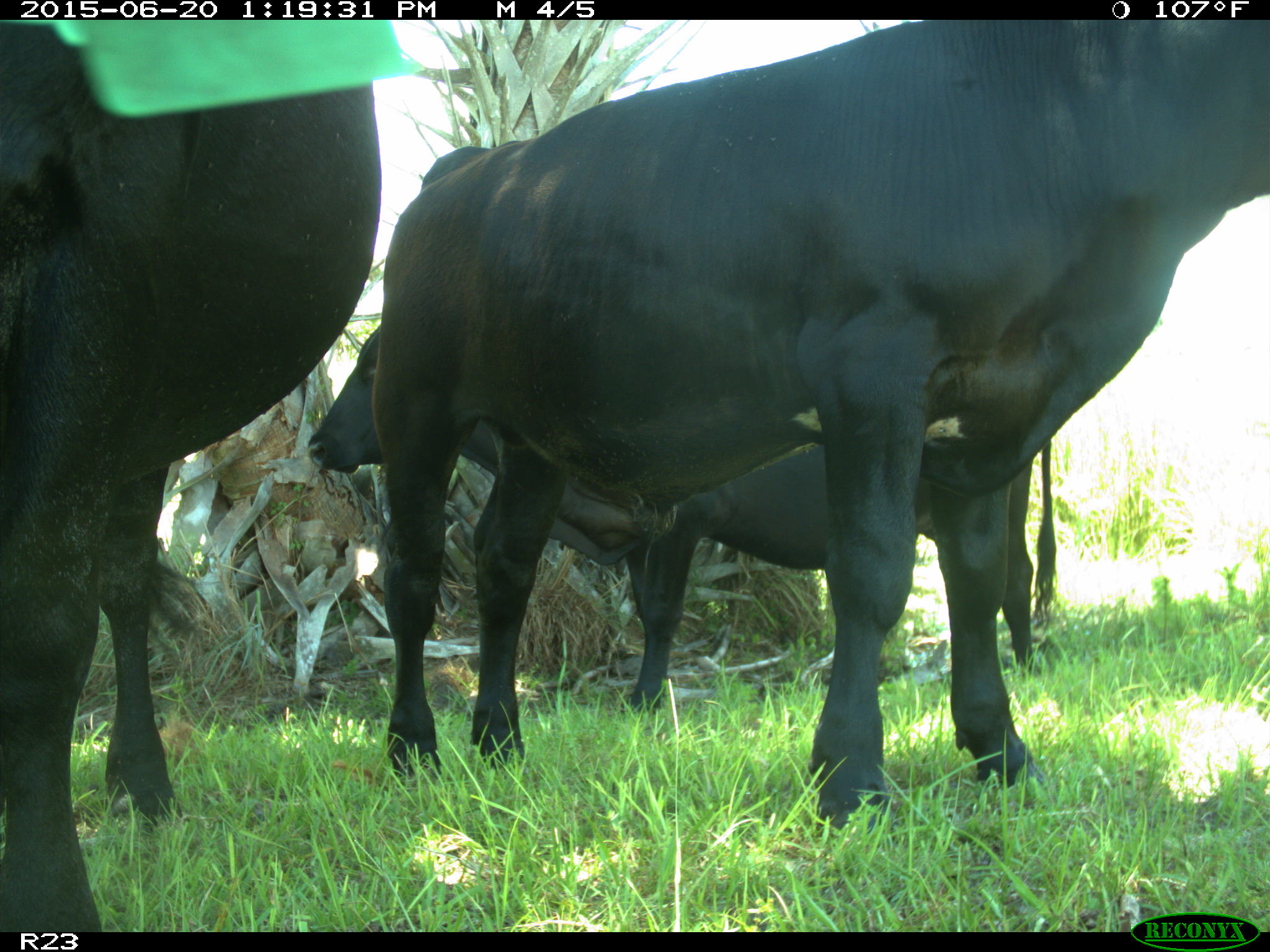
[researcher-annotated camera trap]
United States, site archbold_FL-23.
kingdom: Animalia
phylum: Chordata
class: Mammalia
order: Artiodactyla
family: Bovidae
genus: Bos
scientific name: Bos taurus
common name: domestic cow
Bos taurus (domestic cow).